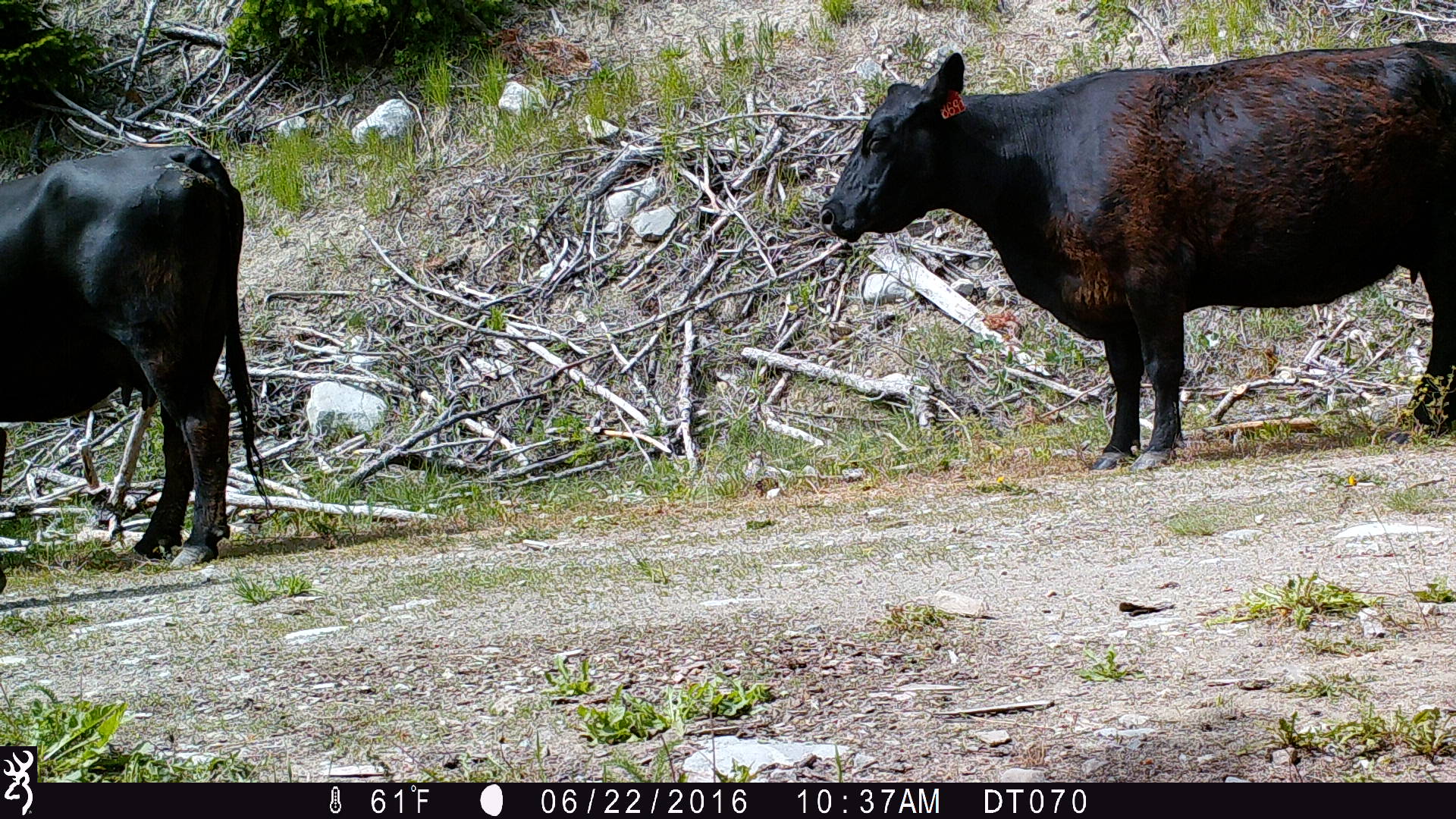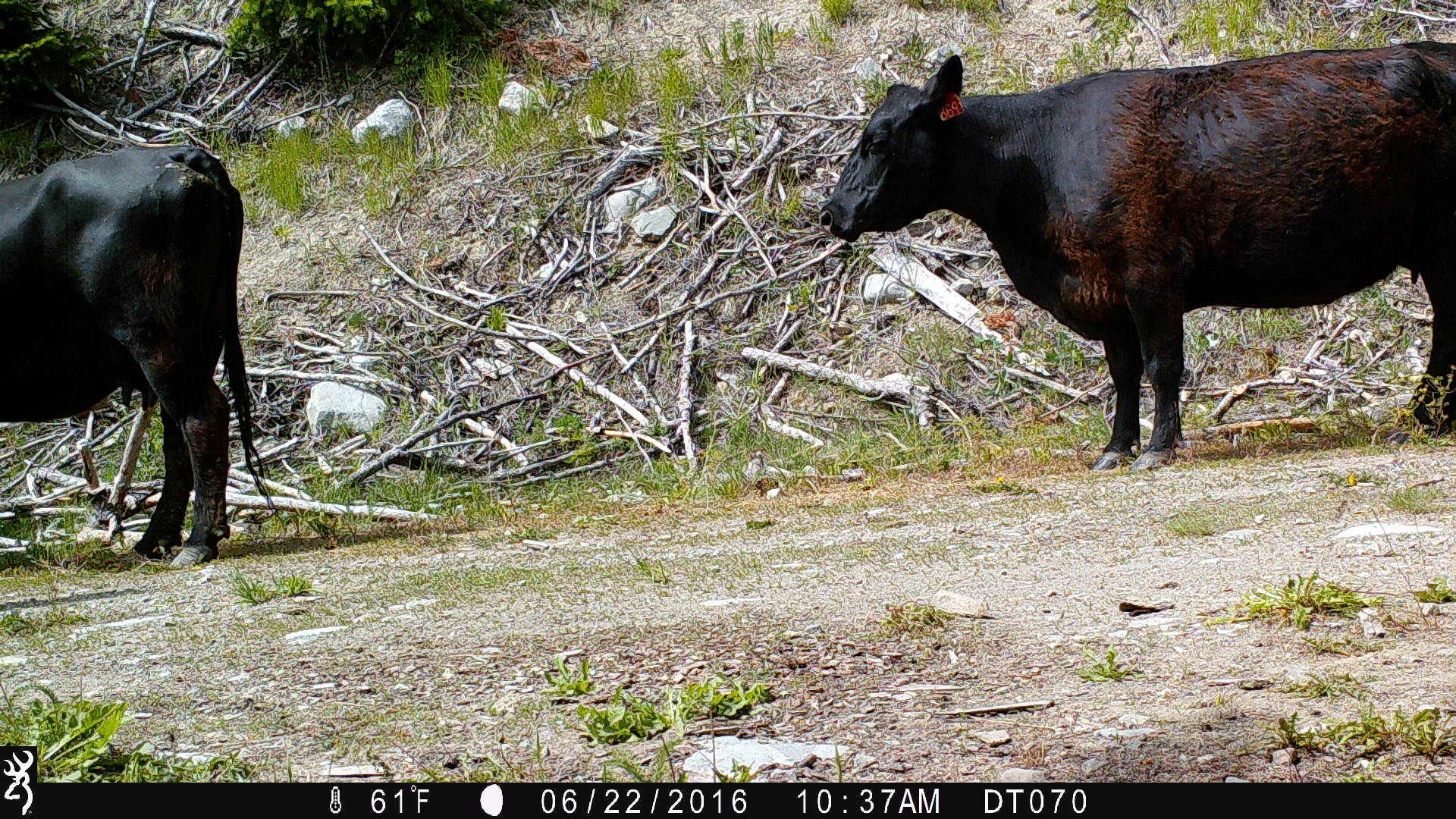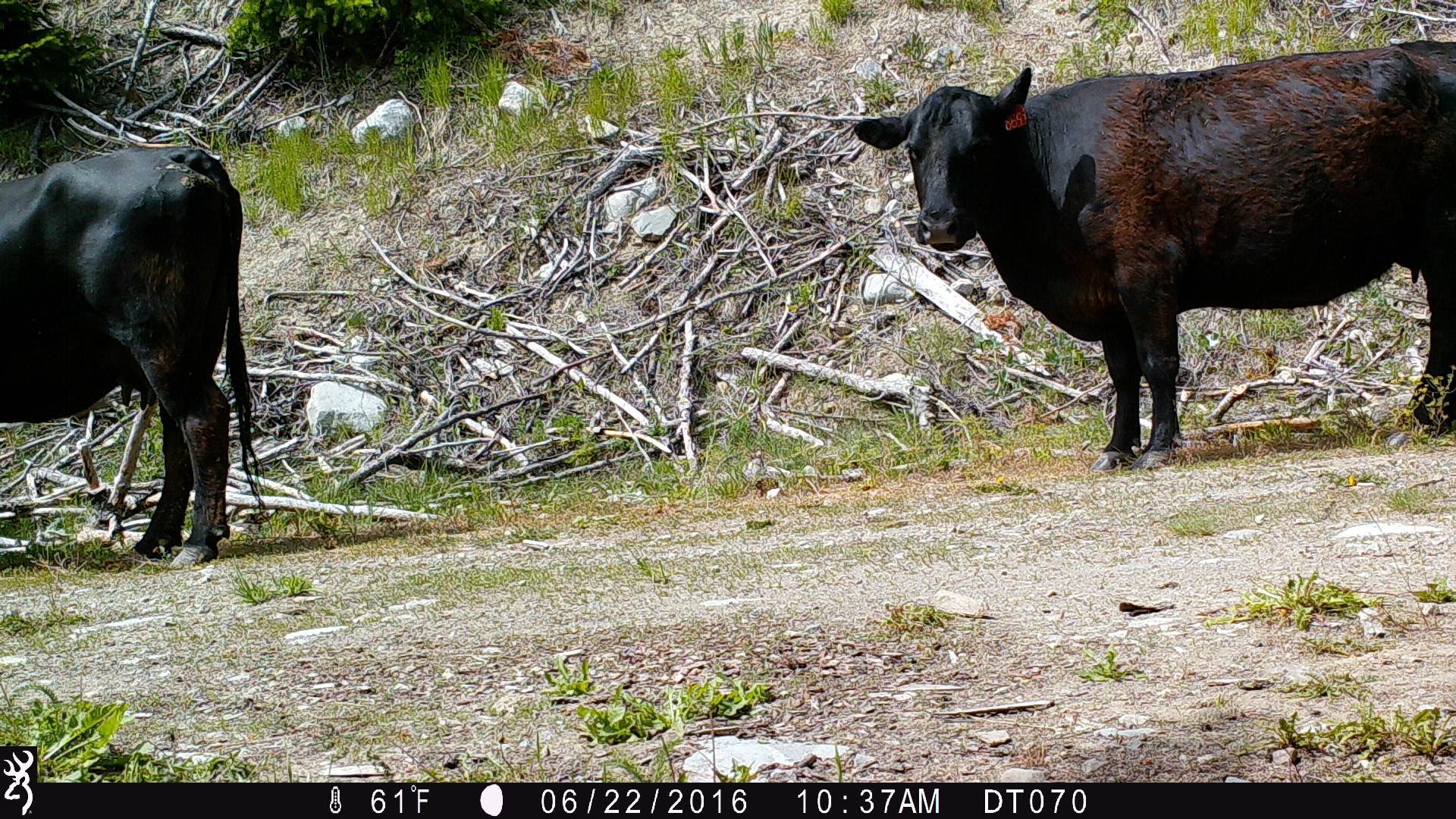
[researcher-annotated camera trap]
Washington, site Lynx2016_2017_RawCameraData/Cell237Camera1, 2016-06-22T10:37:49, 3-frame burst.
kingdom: Animalia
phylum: Chordata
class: Mammalia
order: Artiodactyla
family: Bovidae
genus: Bos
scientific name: Bos taurus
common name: domestic cattle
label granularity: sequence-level